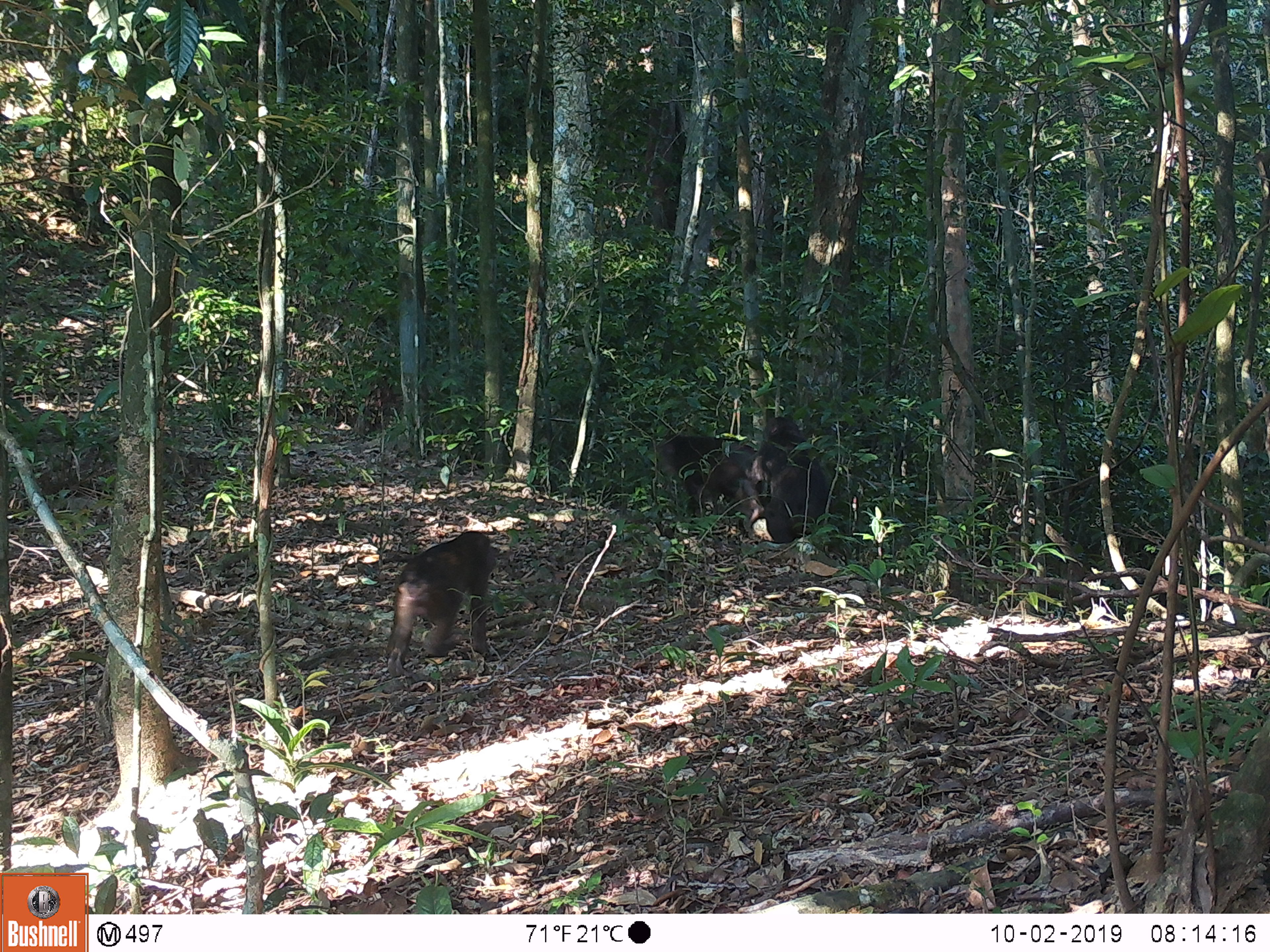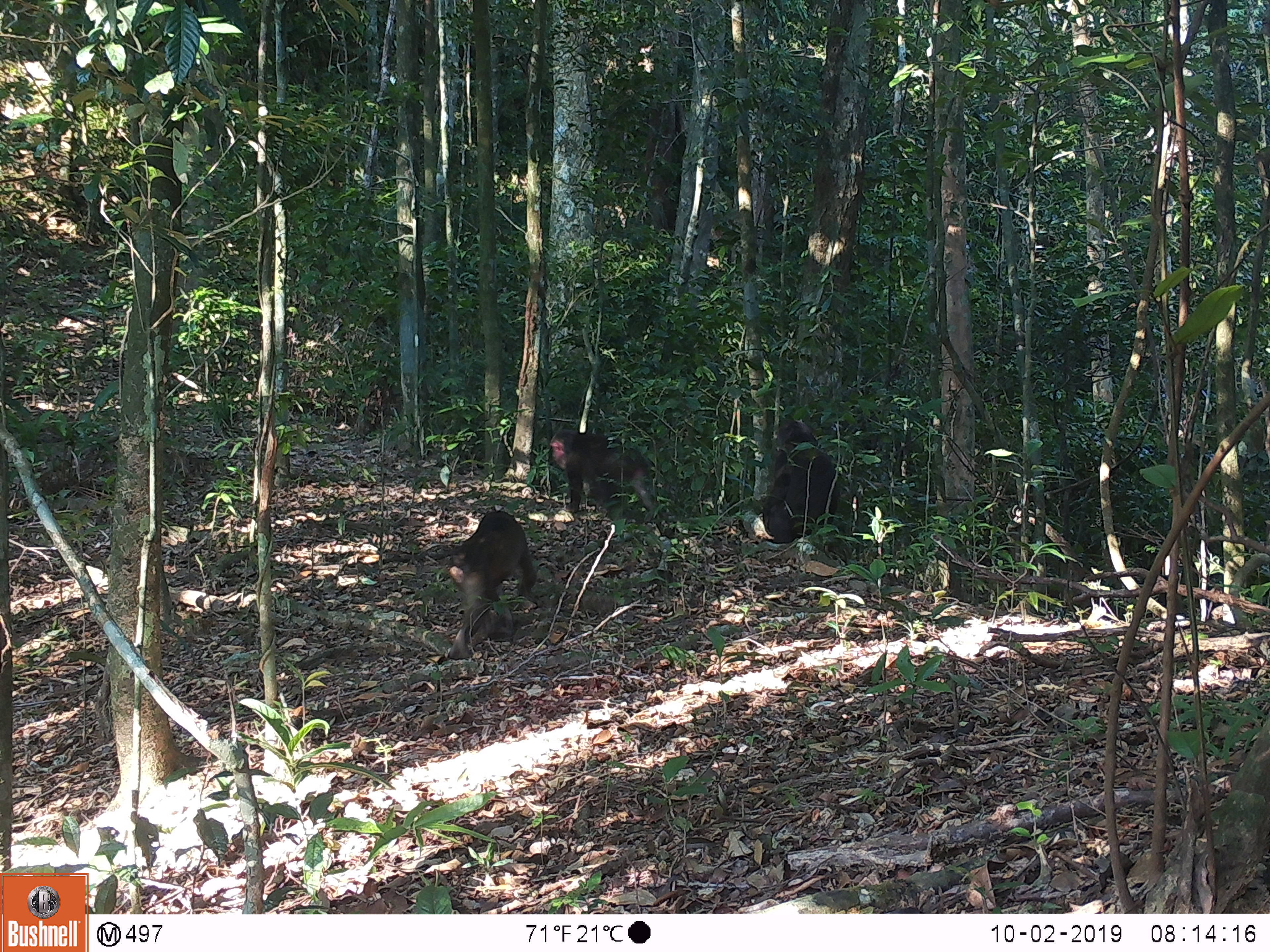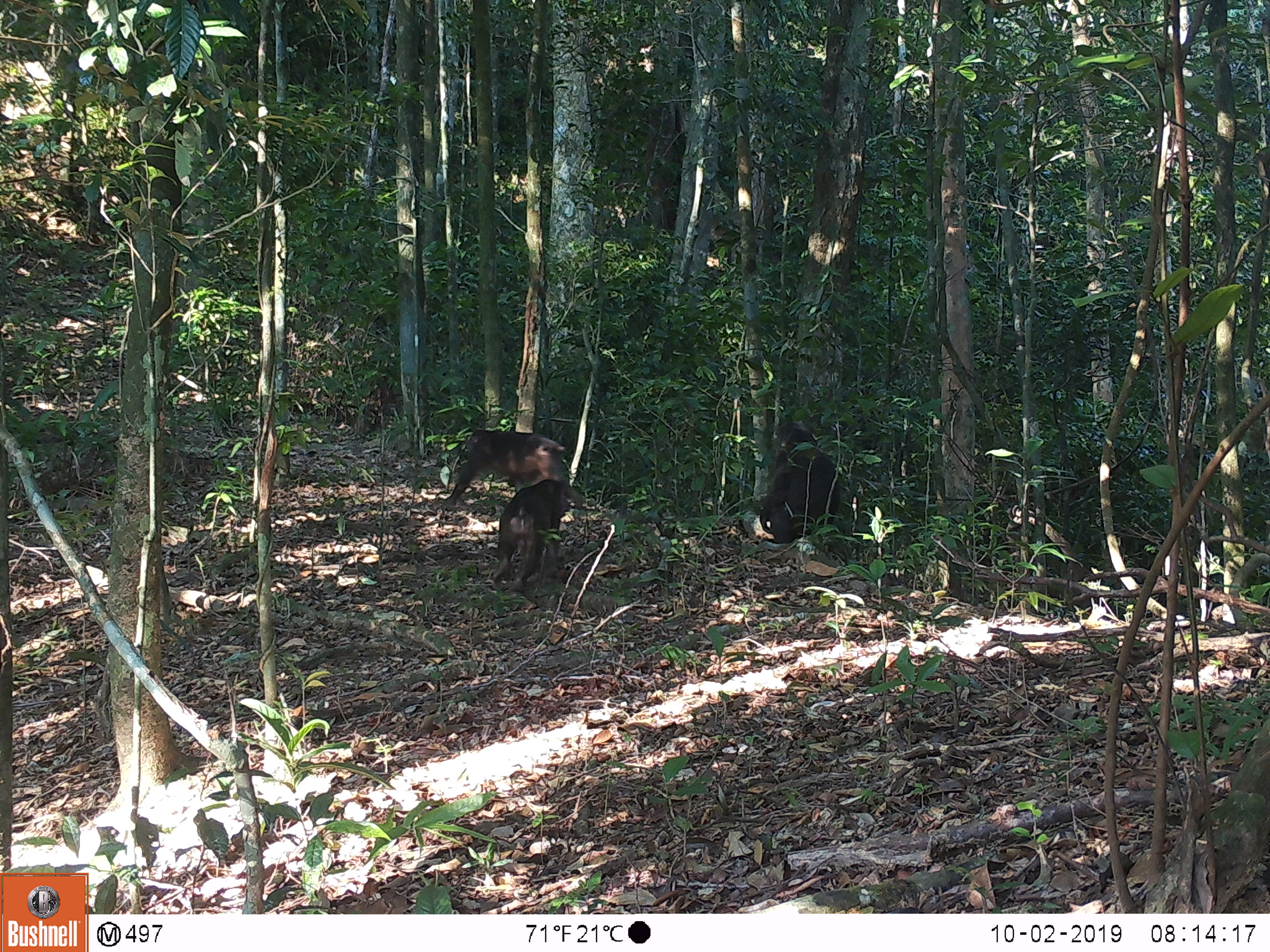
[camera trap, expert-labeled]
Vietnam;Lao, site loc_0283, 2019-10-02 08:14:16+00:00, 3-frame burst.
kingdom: Animalia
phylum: Chordata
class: Mammalia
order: Primates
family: Cercopithecidae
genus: Macaca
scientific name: Macaca arctoides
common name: stump-tailed macaque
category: stump tailed macaque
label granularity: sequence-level